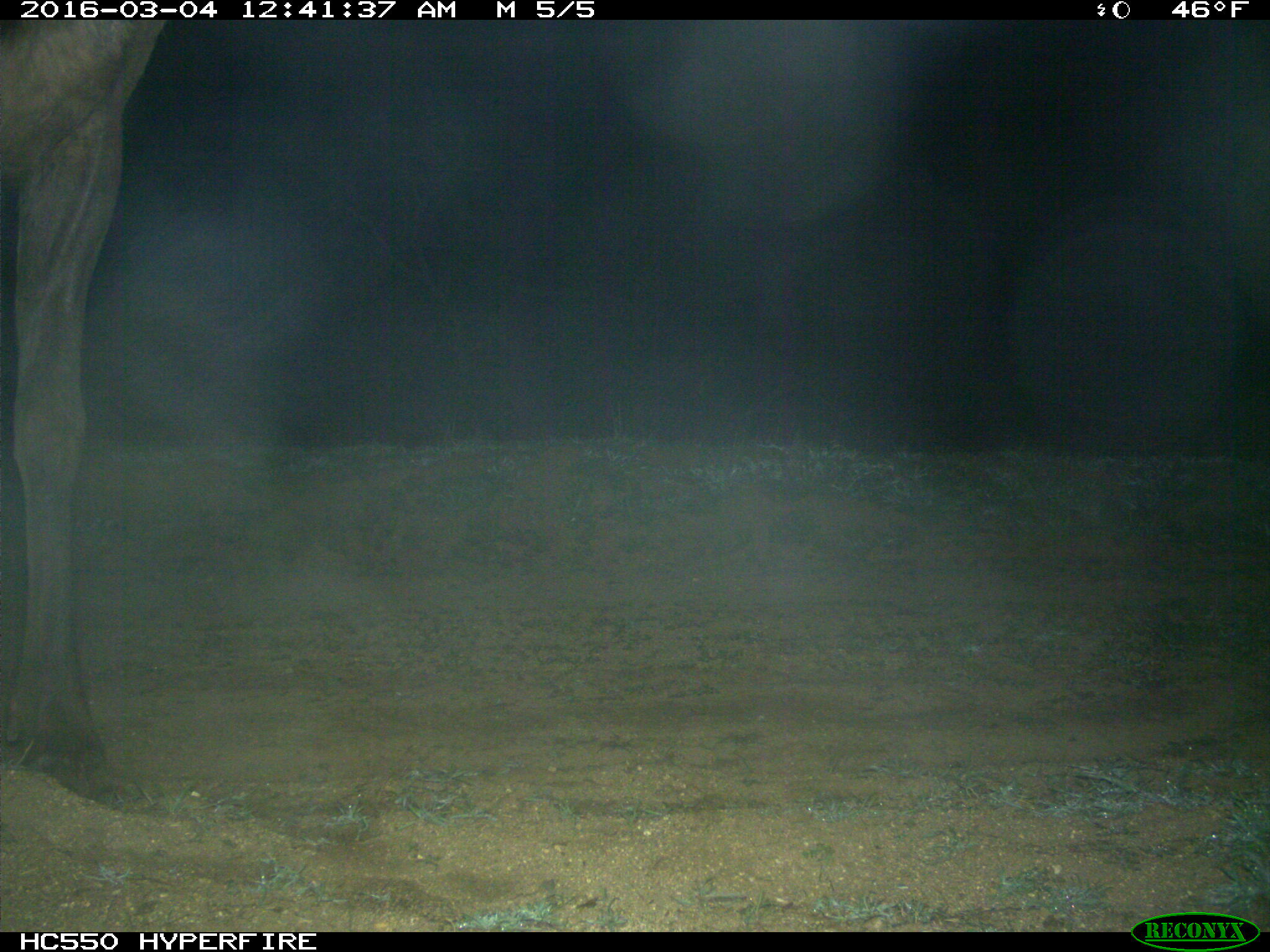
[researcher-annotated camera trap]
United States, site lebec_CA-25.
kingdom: Animalia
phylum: Chordata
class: Mammalia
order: Artiodactyla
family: Cervidae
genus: Cervus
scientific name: Cervus canadensis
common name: elk